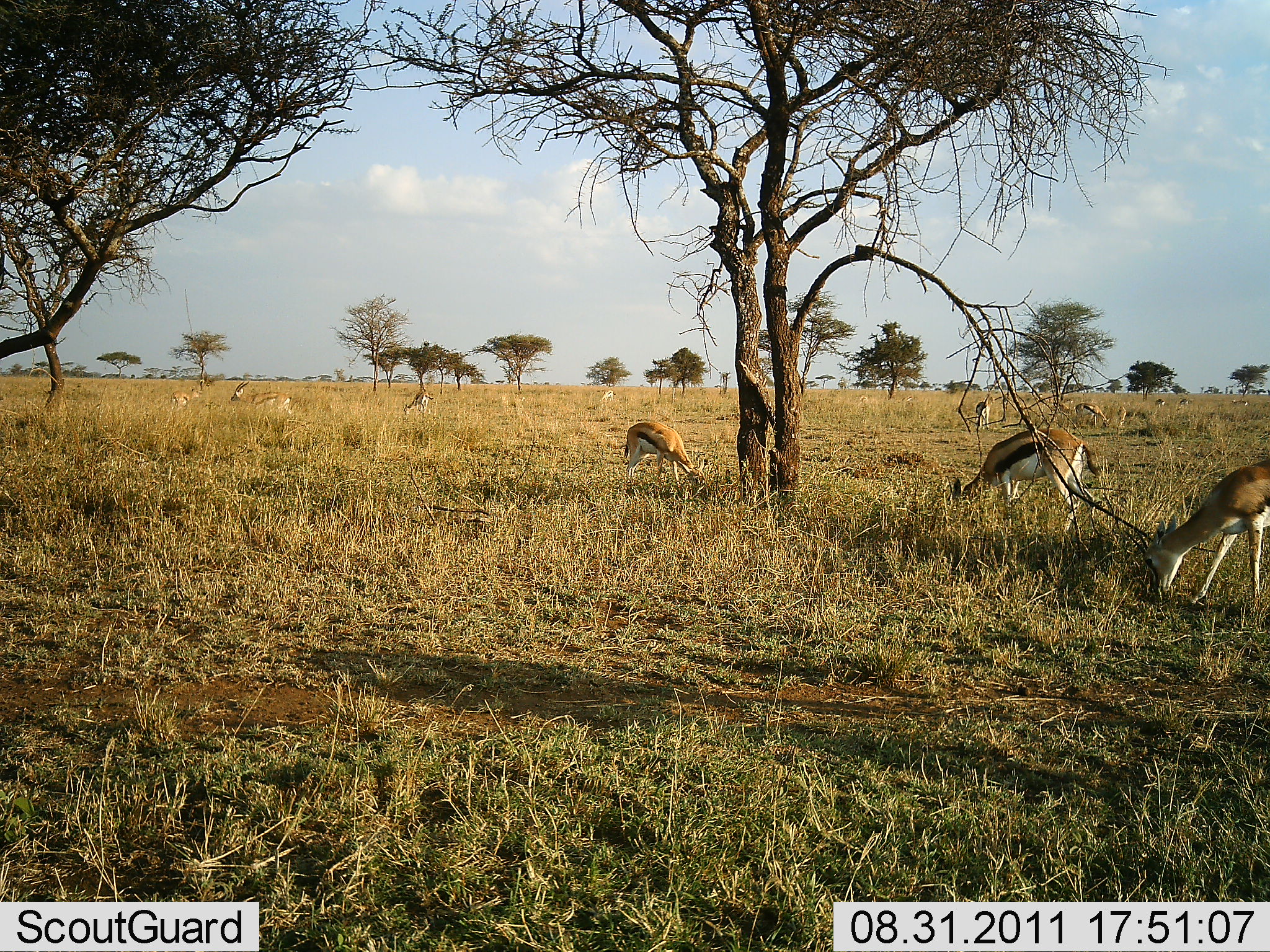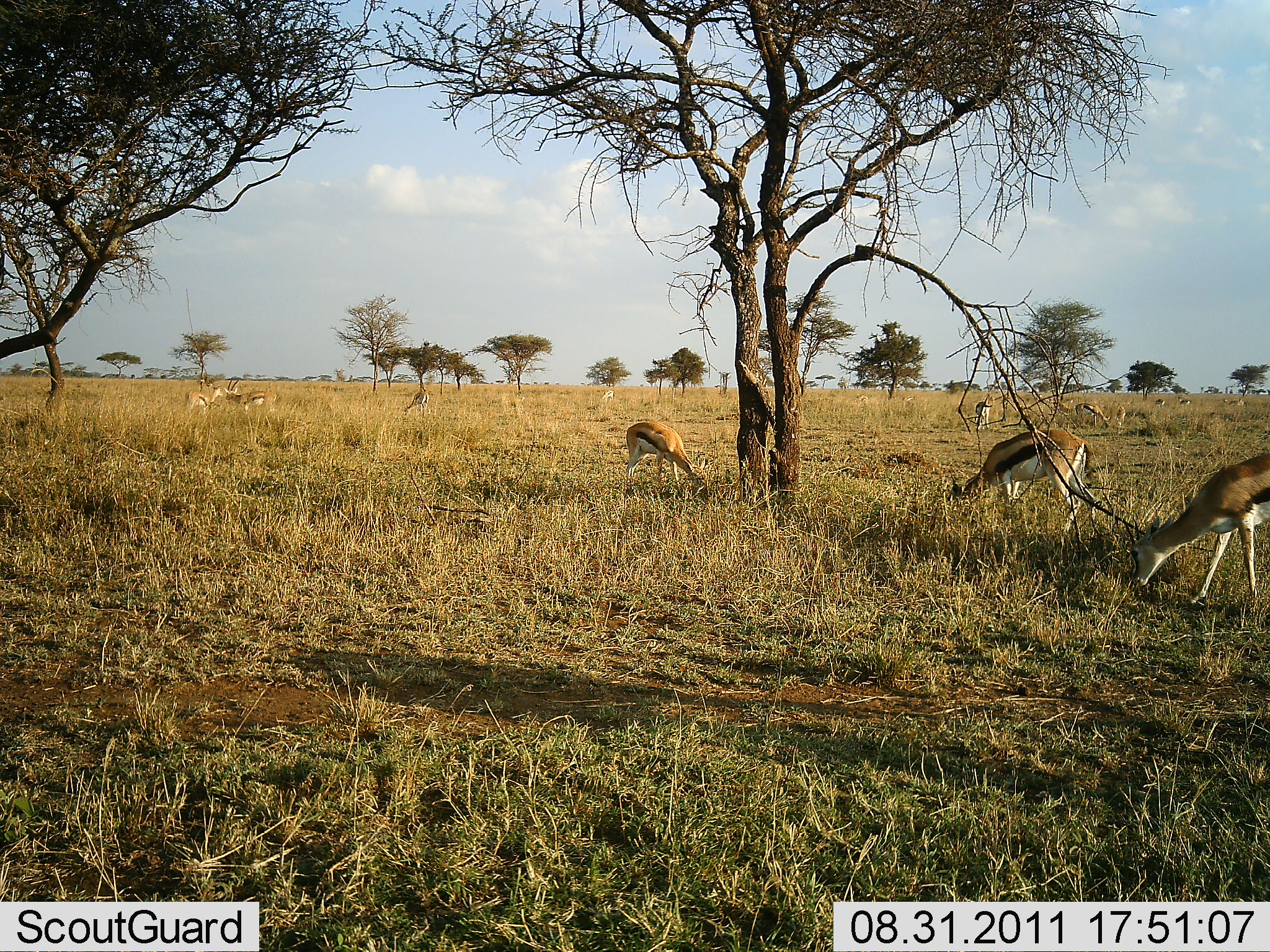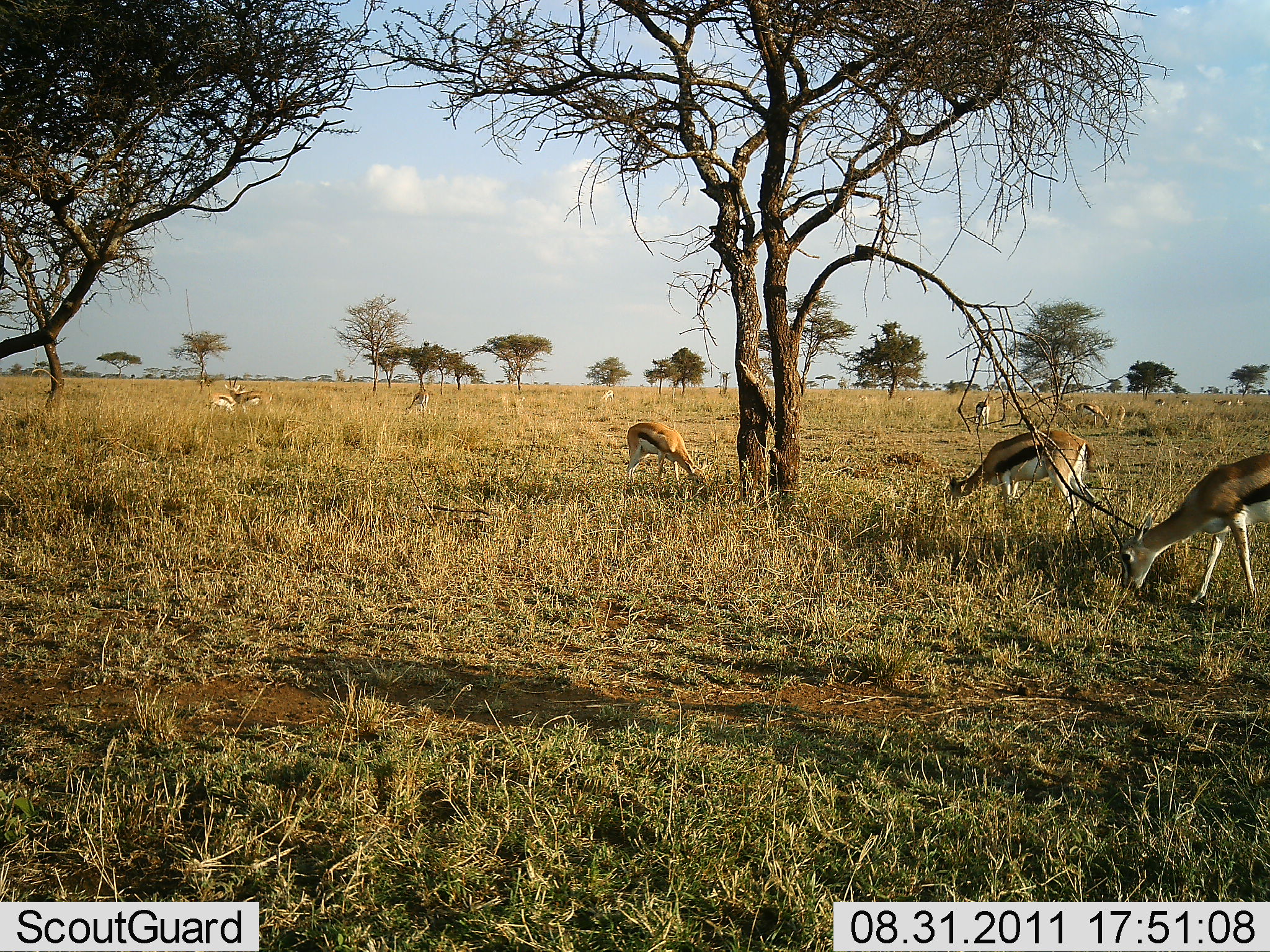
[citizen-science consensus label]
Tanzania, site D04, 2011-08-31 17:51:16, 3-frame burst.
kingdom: Animalia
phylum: Chordata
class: Mammalia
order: Artiodactyla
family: Bovidae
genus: Eudorcas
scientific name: Eudorcas thomsonii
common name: thomson's gazelle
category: gazellethomsons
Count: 9.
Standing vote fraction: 29%.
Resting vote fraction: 7%.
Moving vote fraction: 36%.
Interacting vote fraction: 29%.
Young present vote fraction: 14%.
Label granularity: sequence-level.